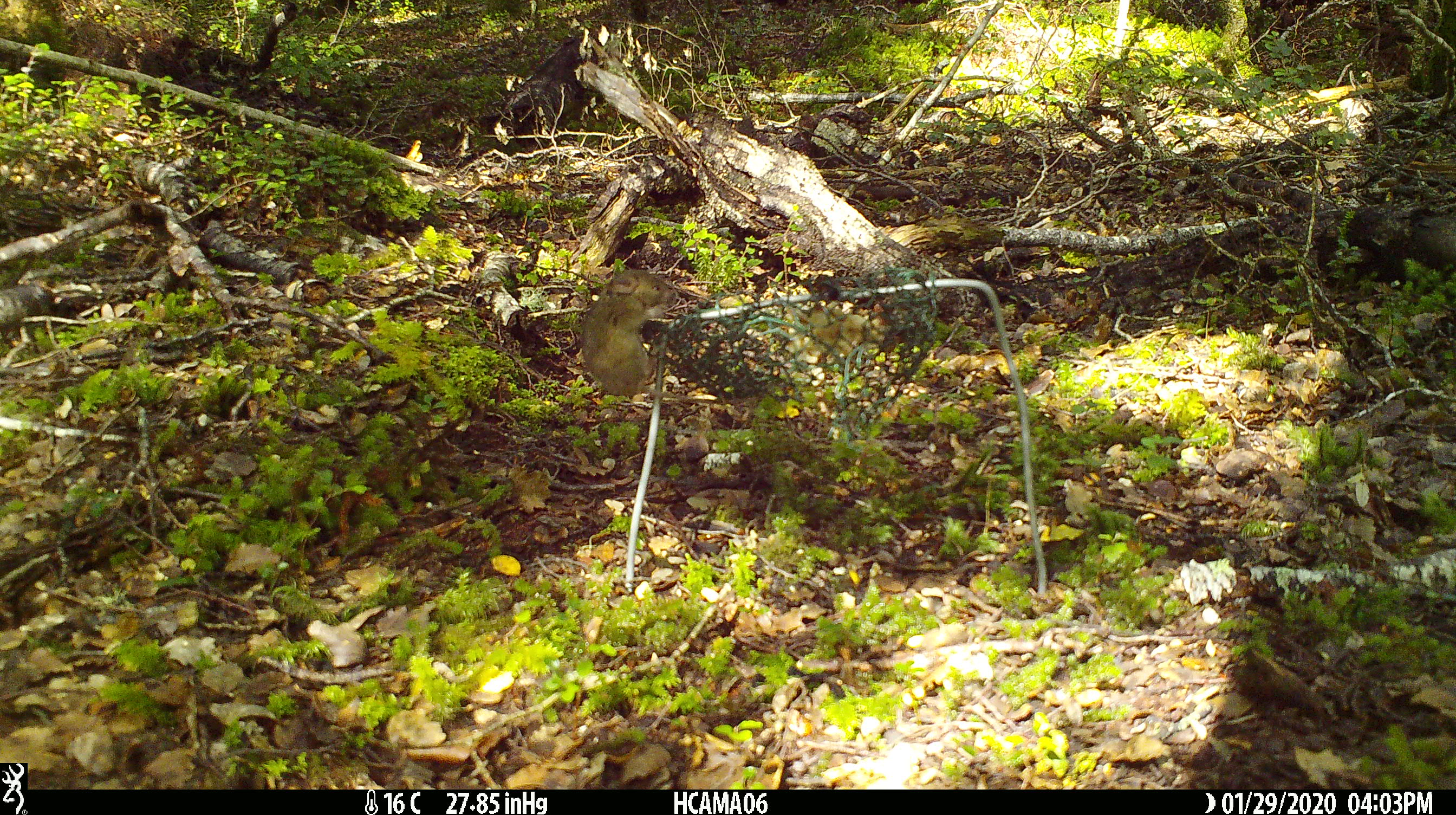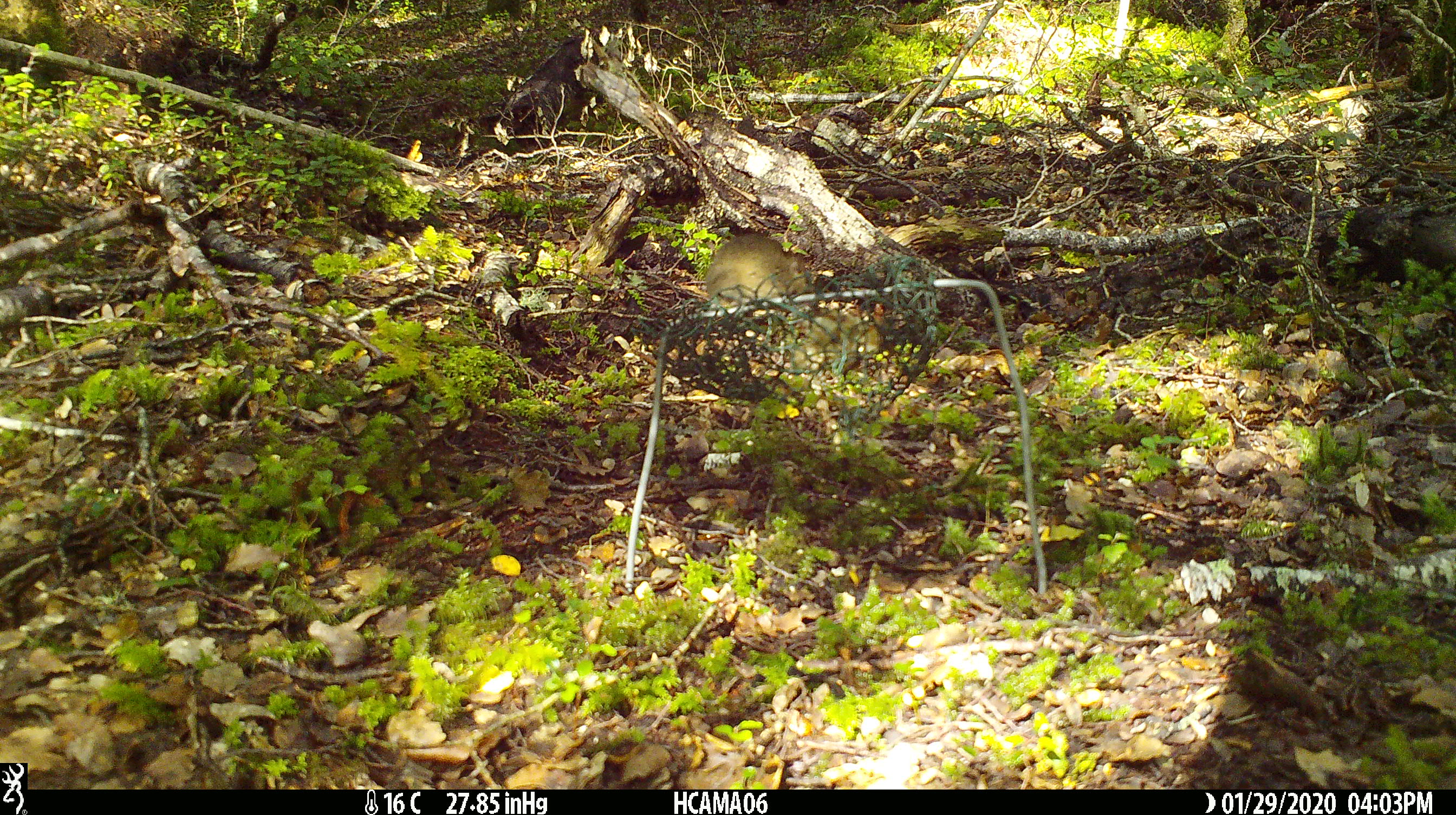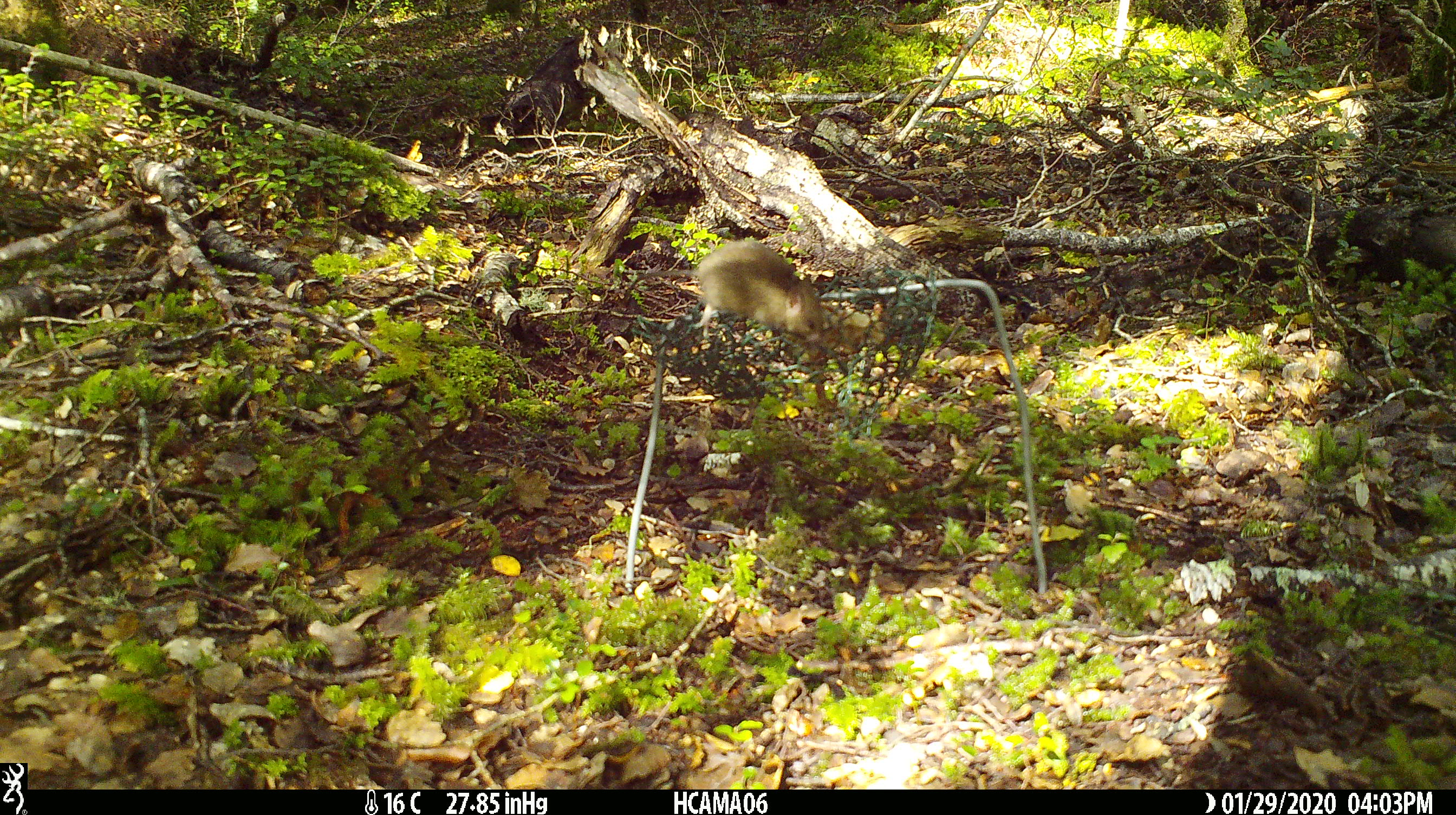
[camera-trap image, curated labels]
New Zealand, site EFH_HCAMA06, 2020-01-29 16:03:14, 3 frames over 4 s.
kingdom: Animalia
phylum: Chordata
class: Mammalia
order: Rodentia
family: Muridae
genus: Mus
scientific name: Mus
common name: mouse